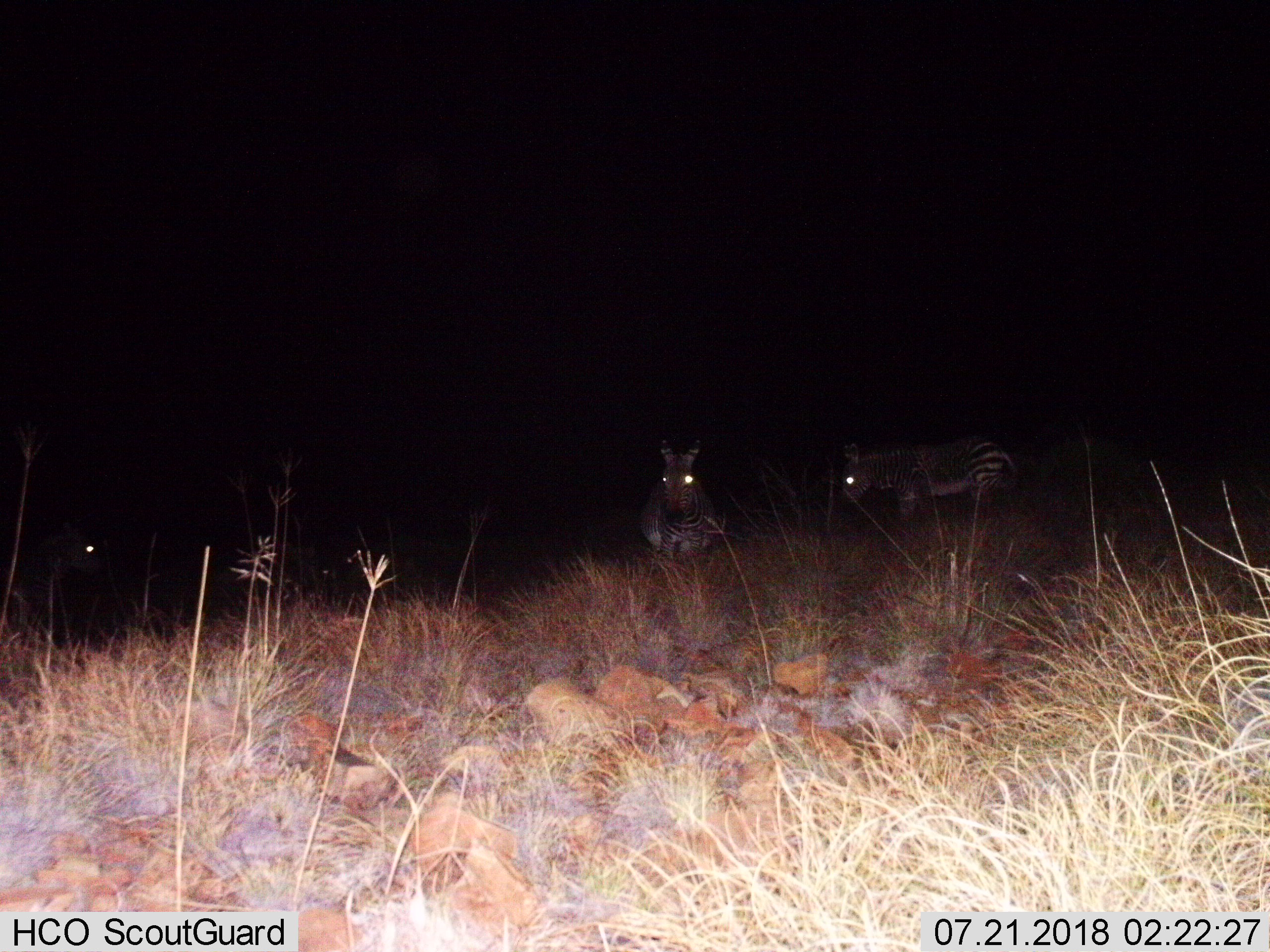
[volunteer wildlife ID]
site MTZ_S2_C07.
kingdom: Animalia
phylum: Chordata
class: Mammalia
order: Perissodactyla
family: Equidae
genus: Equus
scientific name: Equus zebra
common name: mountain zebra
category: zebramountain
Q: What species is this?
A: Zebramountain (mountain zebra) (Equus zebra).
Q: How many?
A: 3.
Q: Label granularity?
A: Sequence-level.